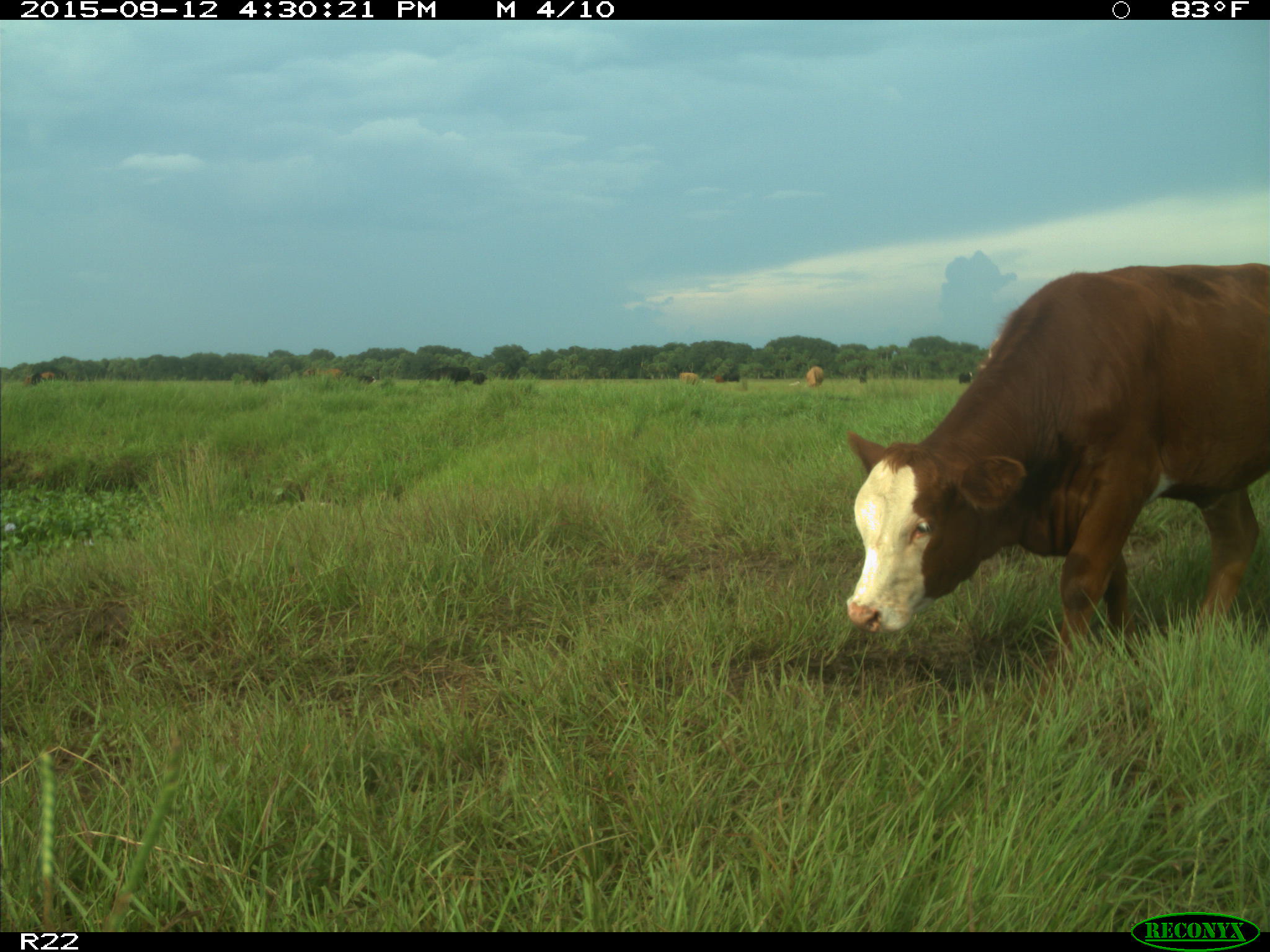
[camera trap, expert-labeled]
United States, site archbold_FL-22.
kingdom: Animalia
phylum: Chordata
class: Mammalia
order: Artiodactyla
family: Bovidae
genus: Bos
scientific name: Bos taurus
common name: domestic cow